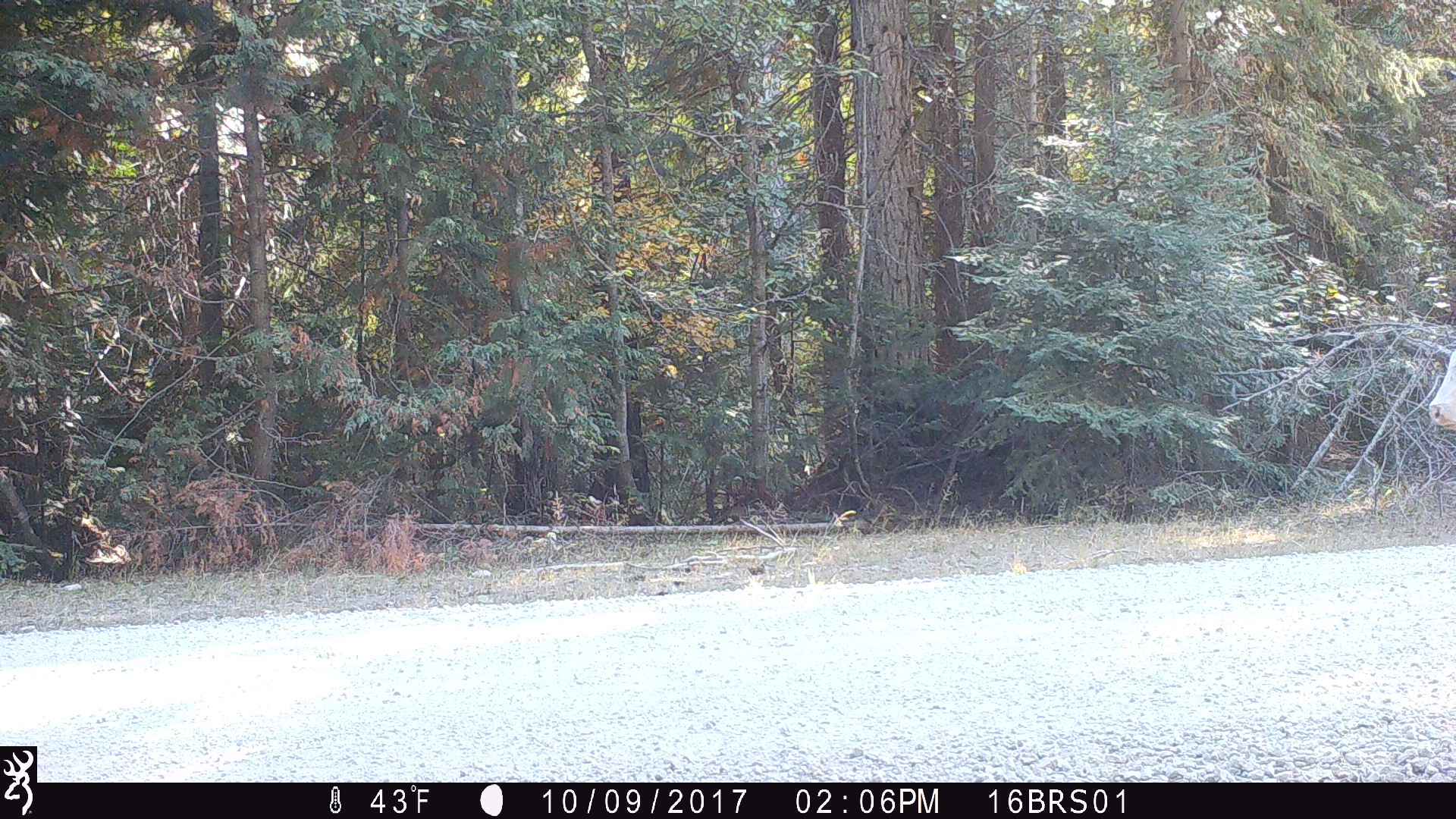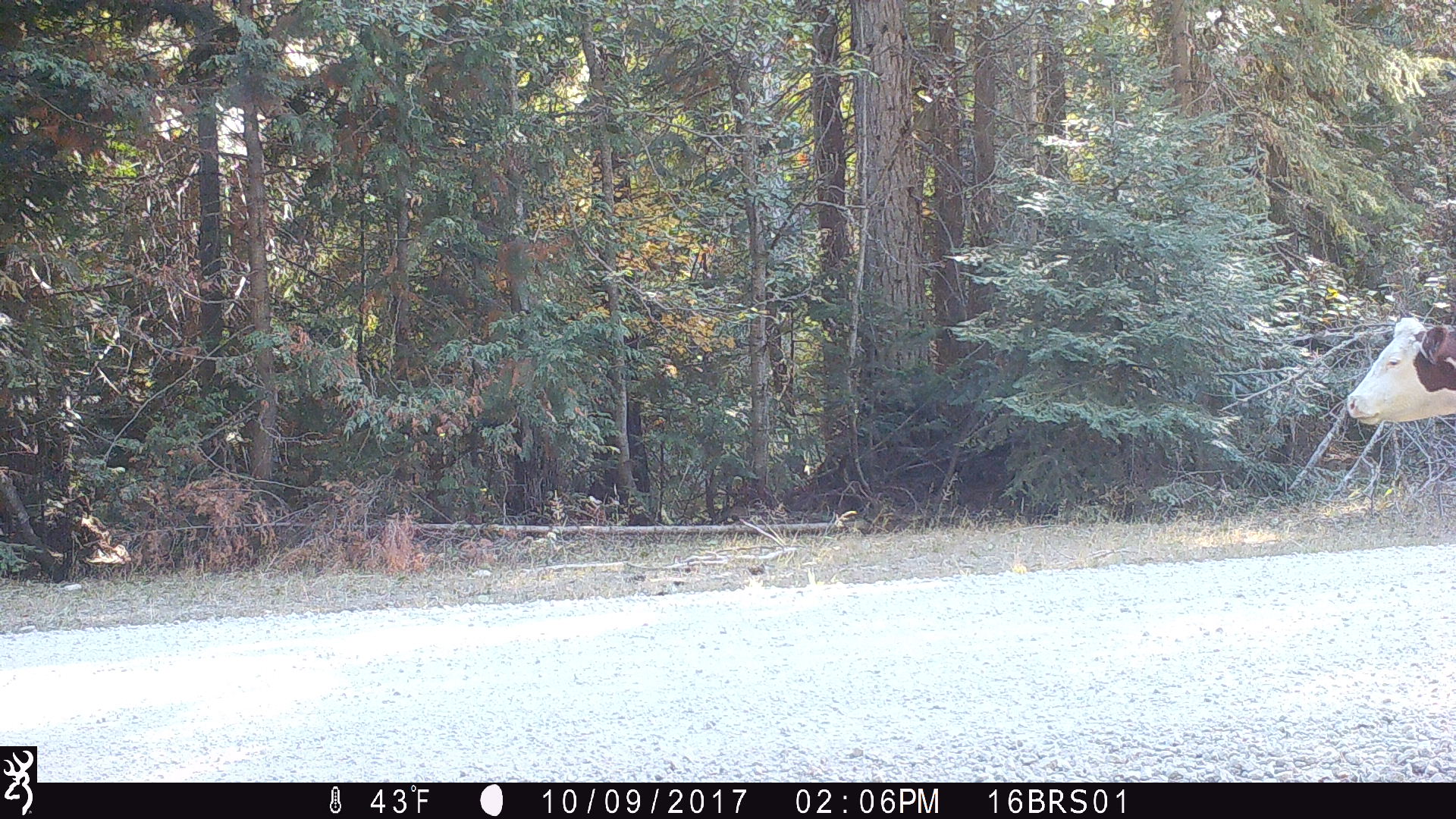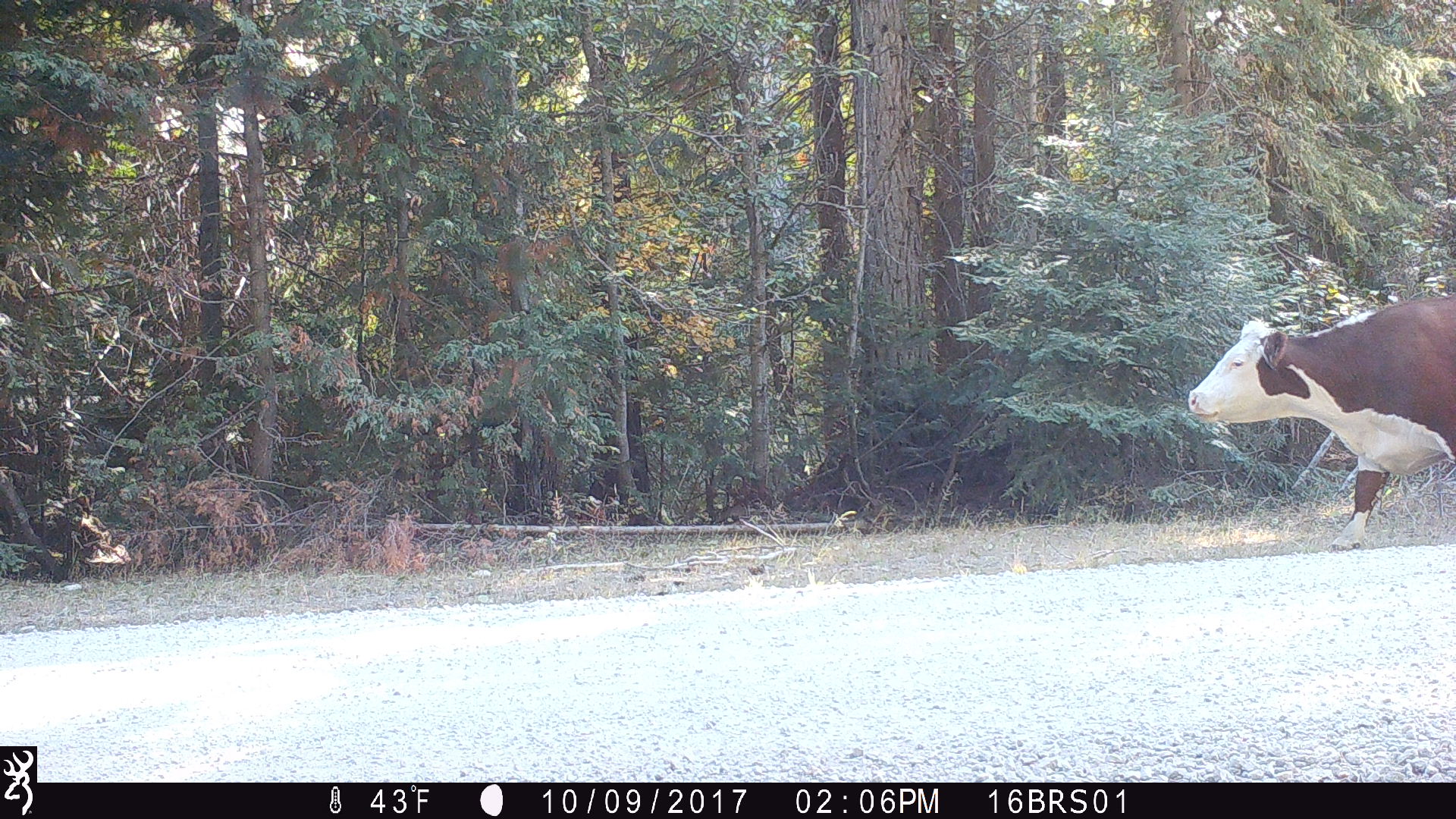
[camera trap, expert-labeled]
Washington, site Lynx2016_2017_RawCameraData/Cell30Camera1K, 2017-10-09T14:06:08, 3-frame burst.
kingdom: Animalia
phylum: Chordata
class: Mammalia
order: Artiodactyla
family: Bovidae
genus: Bos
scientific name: Bos taurus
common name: domestic cattle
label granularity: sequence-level